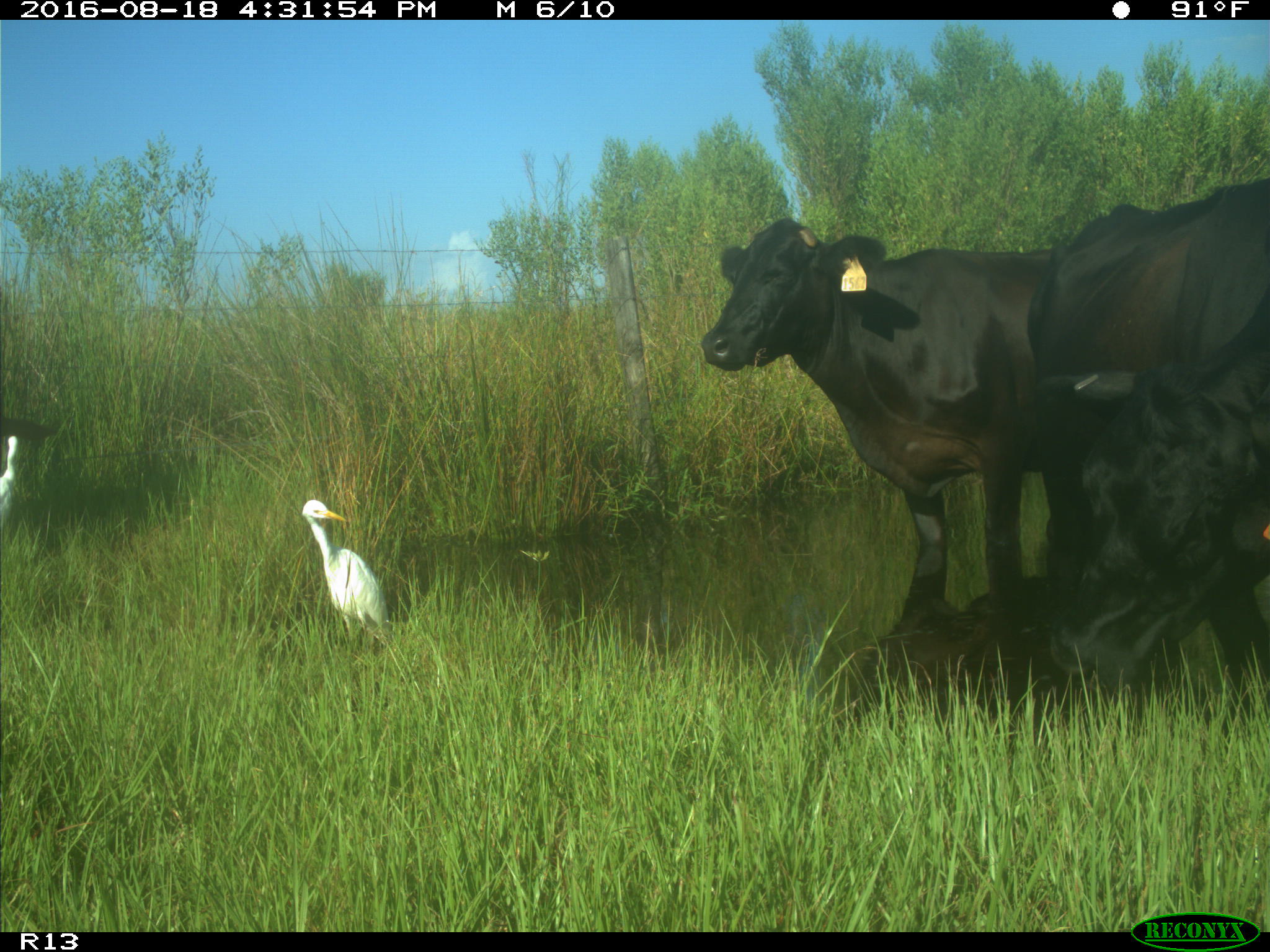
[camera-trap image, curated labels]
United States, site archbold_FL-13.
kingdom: Animalia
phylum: Chordata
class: Mammalia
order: Artiodactyla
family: Bovidae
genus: Bos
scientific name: Bos taurus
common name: domestic cow